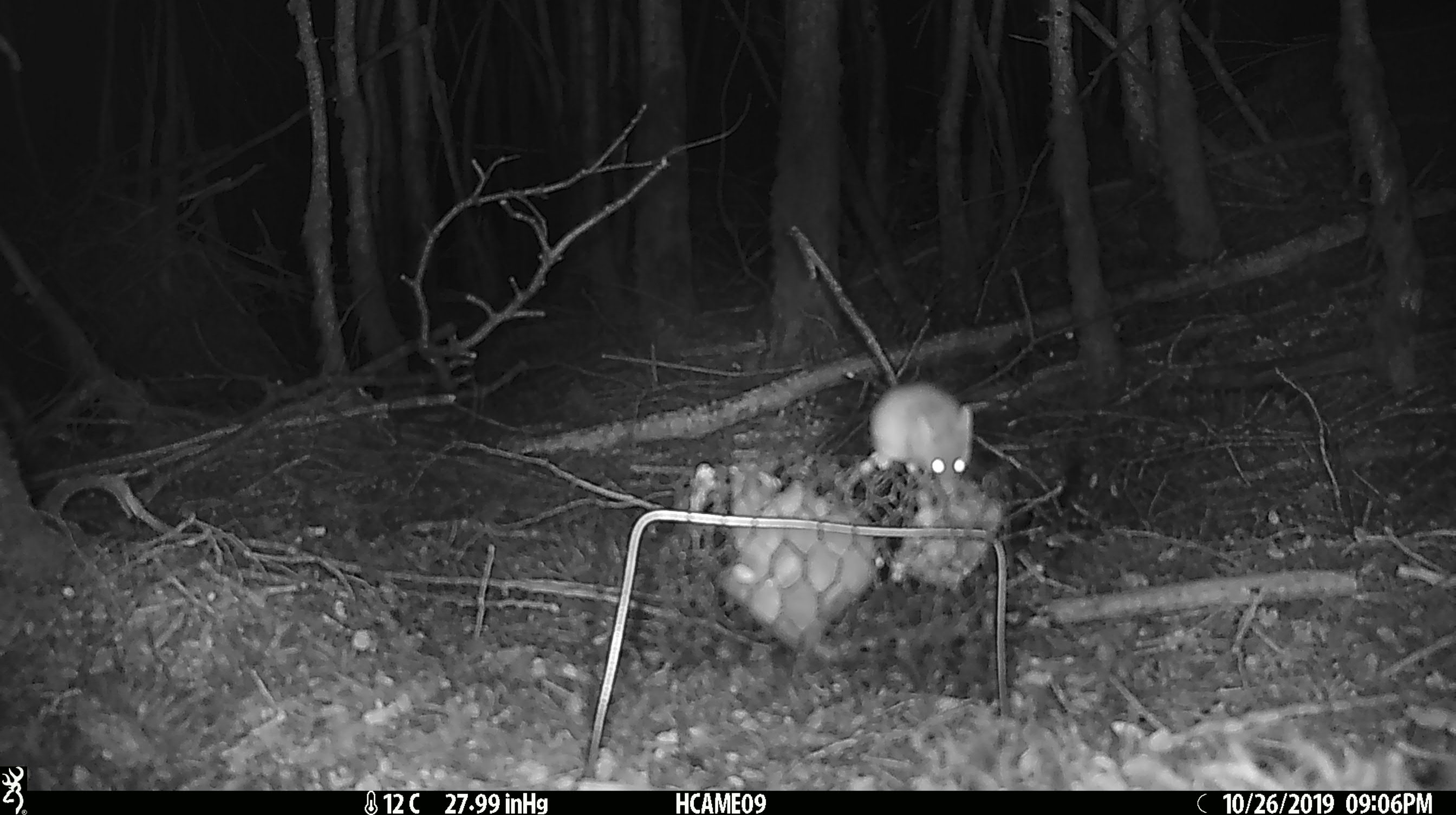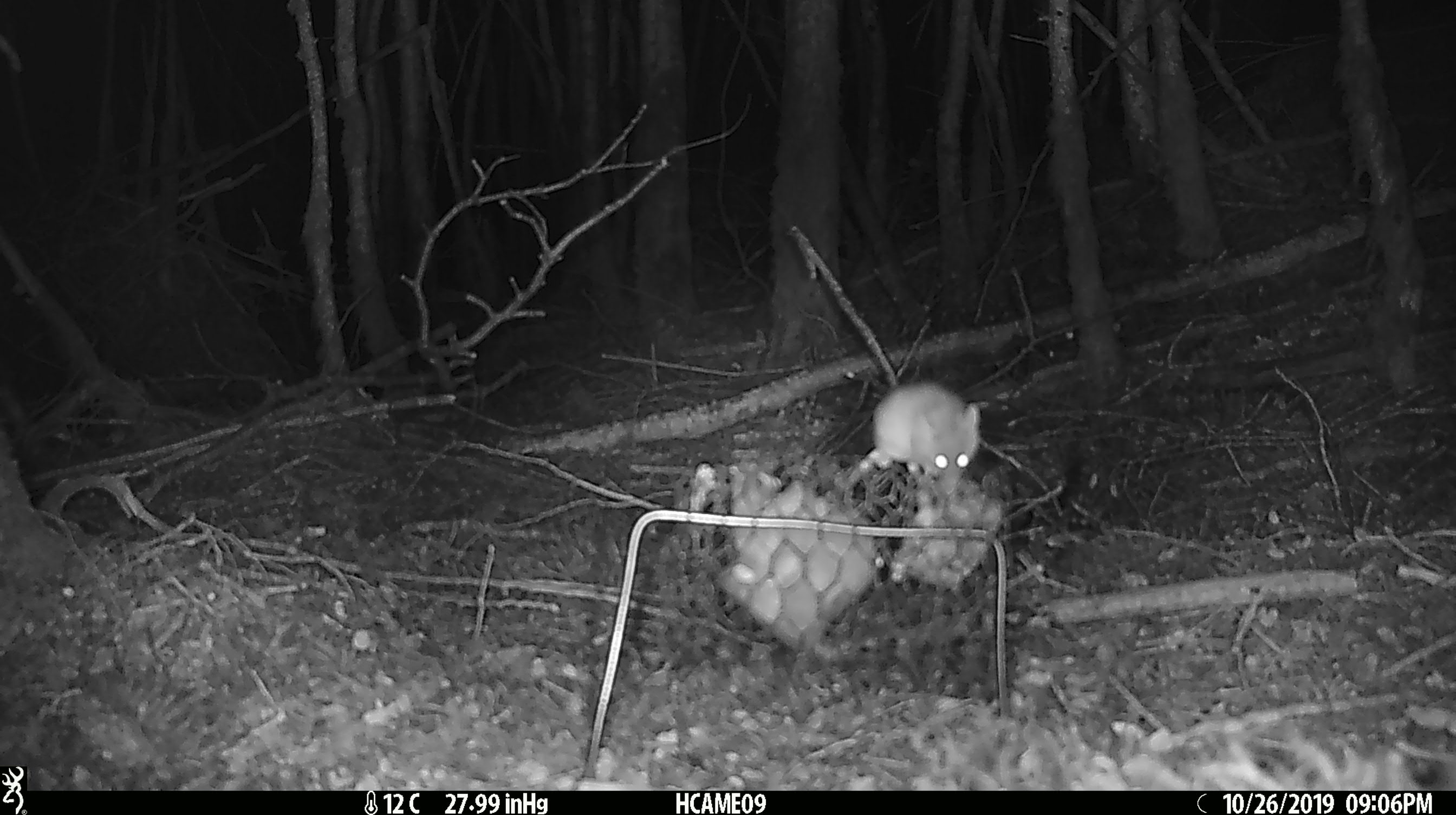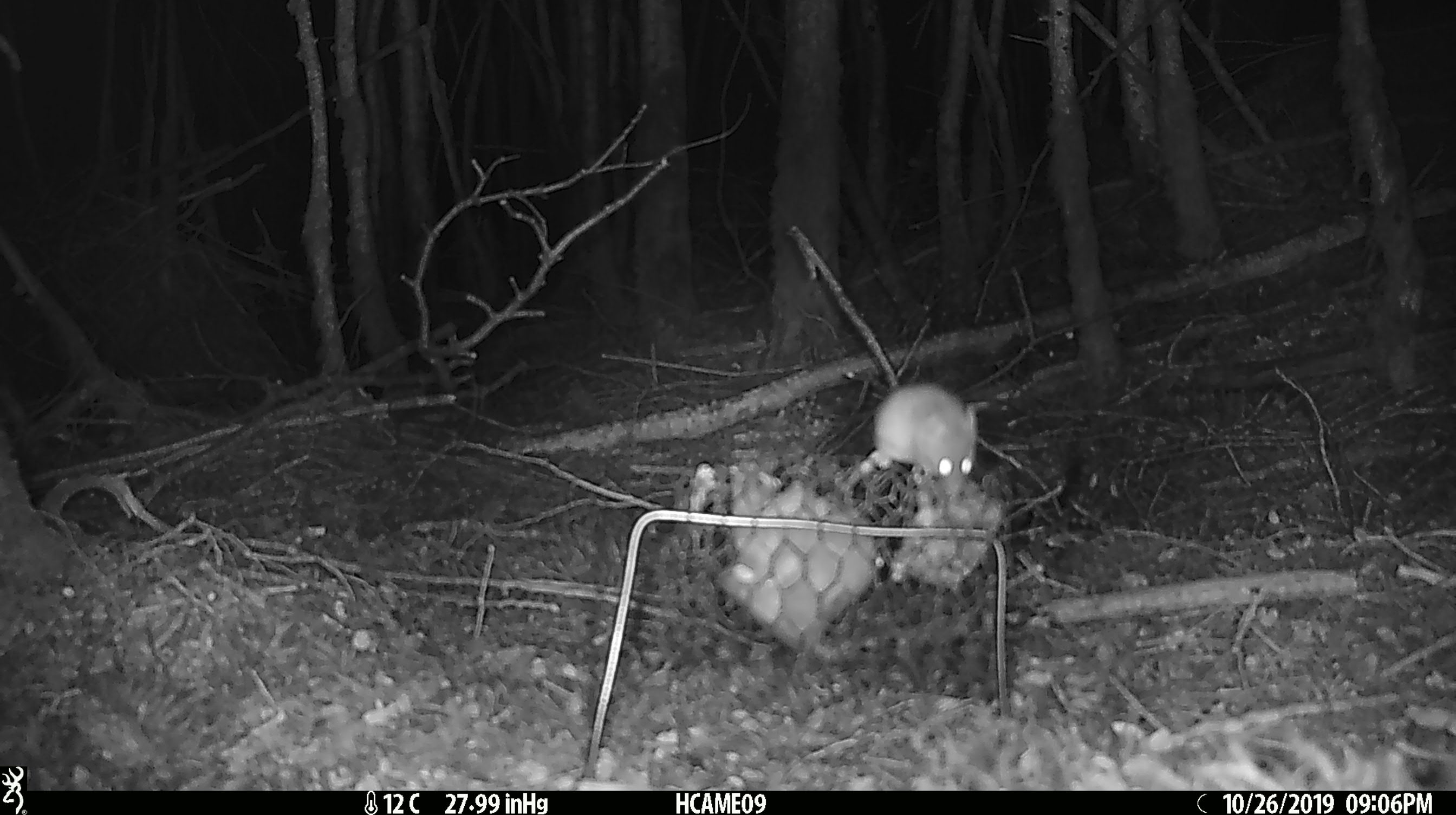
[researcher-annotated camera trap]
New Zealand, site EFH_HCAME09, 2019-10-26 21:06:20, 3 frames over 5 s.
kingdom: Animalia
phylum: Chordata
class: Mammalia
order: Rodentia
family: Muridae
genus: Mus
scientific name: Mus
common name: mouse